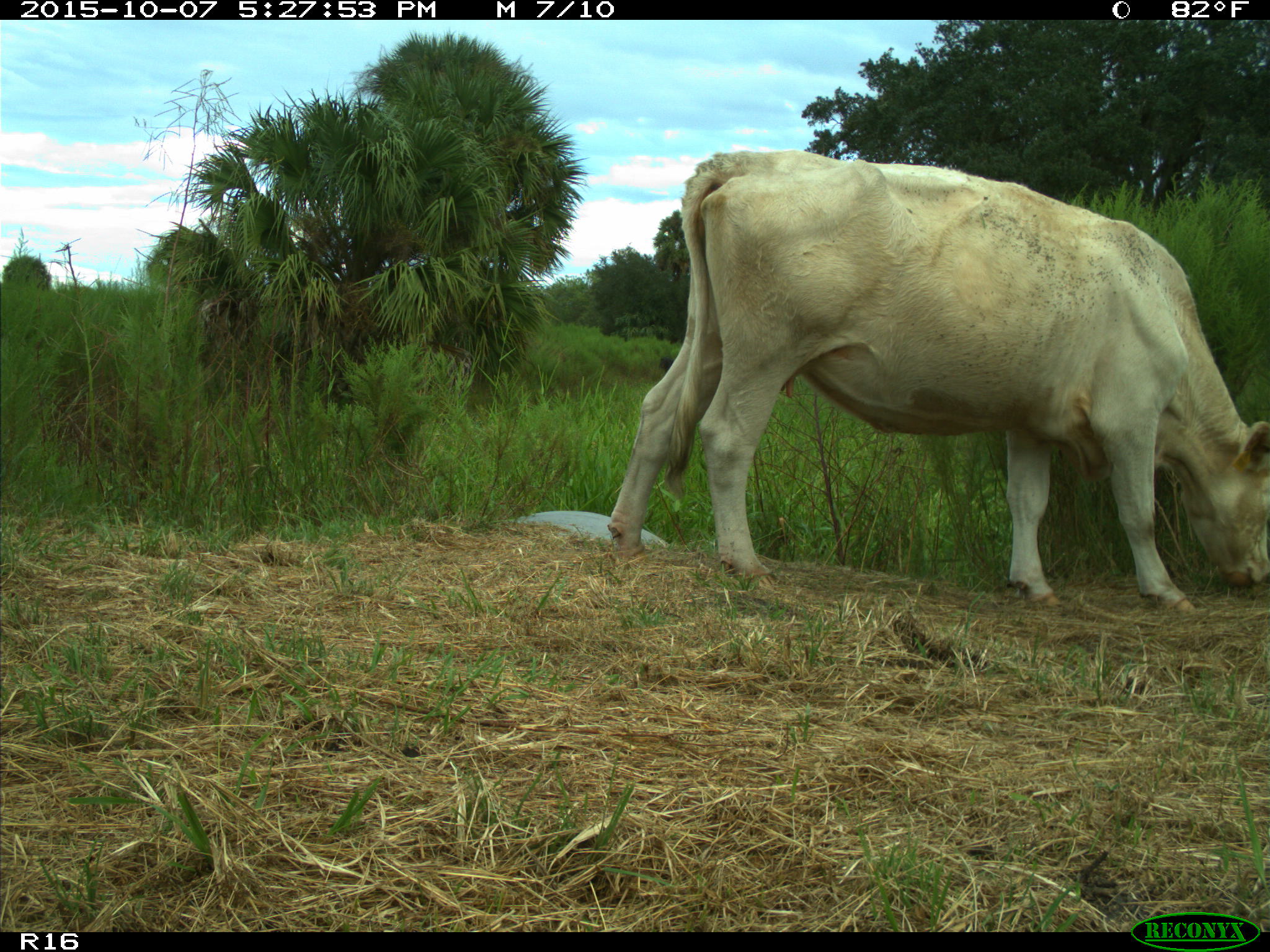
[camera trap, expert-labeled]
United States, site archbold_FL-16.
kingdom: Animalia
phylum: Chordata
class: Mammalia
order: Artiodactyla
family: Bovidae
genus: Bos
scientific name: Bos taurus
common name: domestic cow